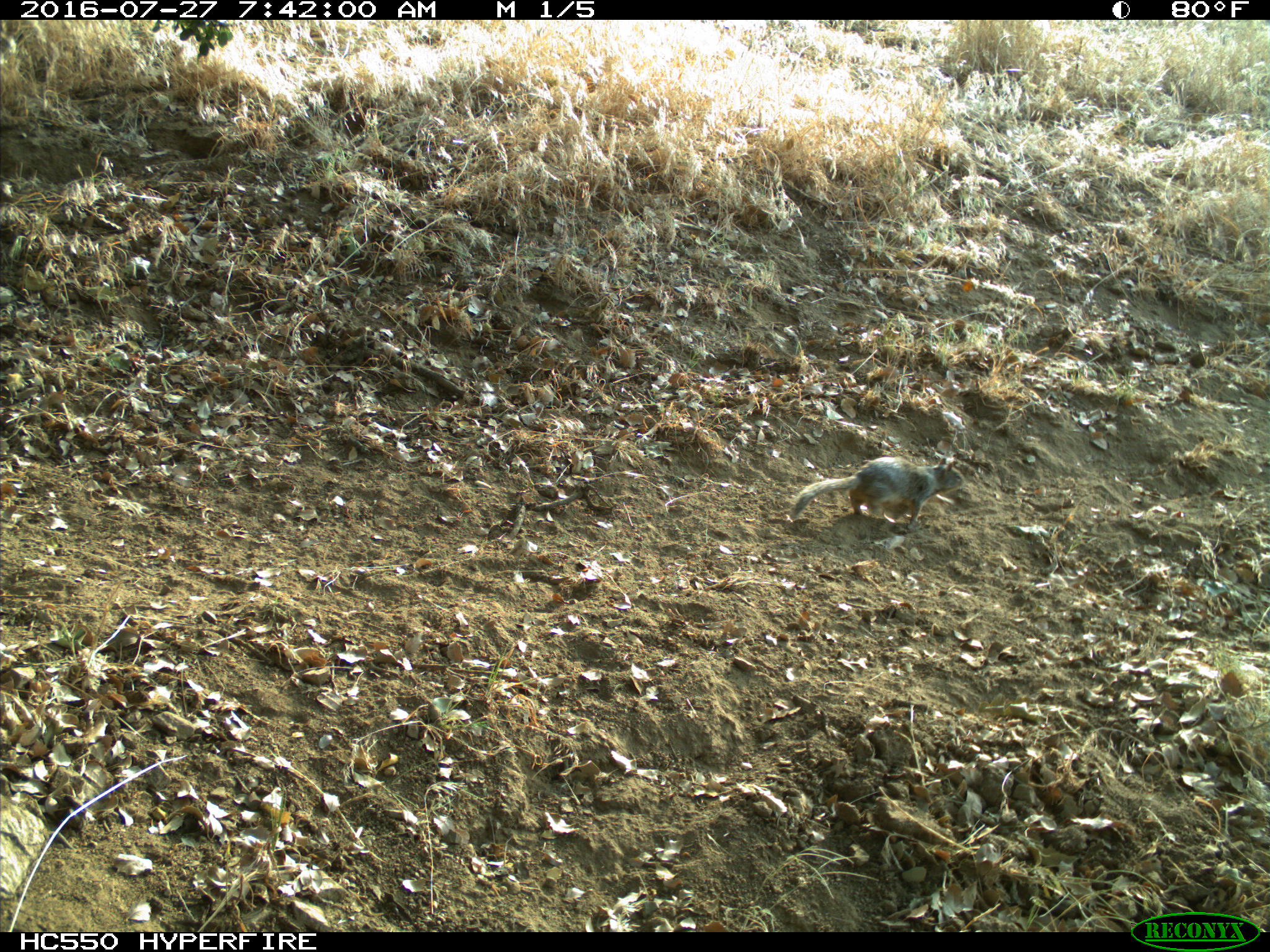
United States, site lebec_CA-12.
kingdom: Animalia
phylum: Chordata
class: Mammalia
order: Rodentia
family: Sciuridae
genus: Otospermophilus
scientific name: Otospermophilus beecheyi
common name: california ground squirrel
Otospermophilus beecheyi (california ground squirrel).